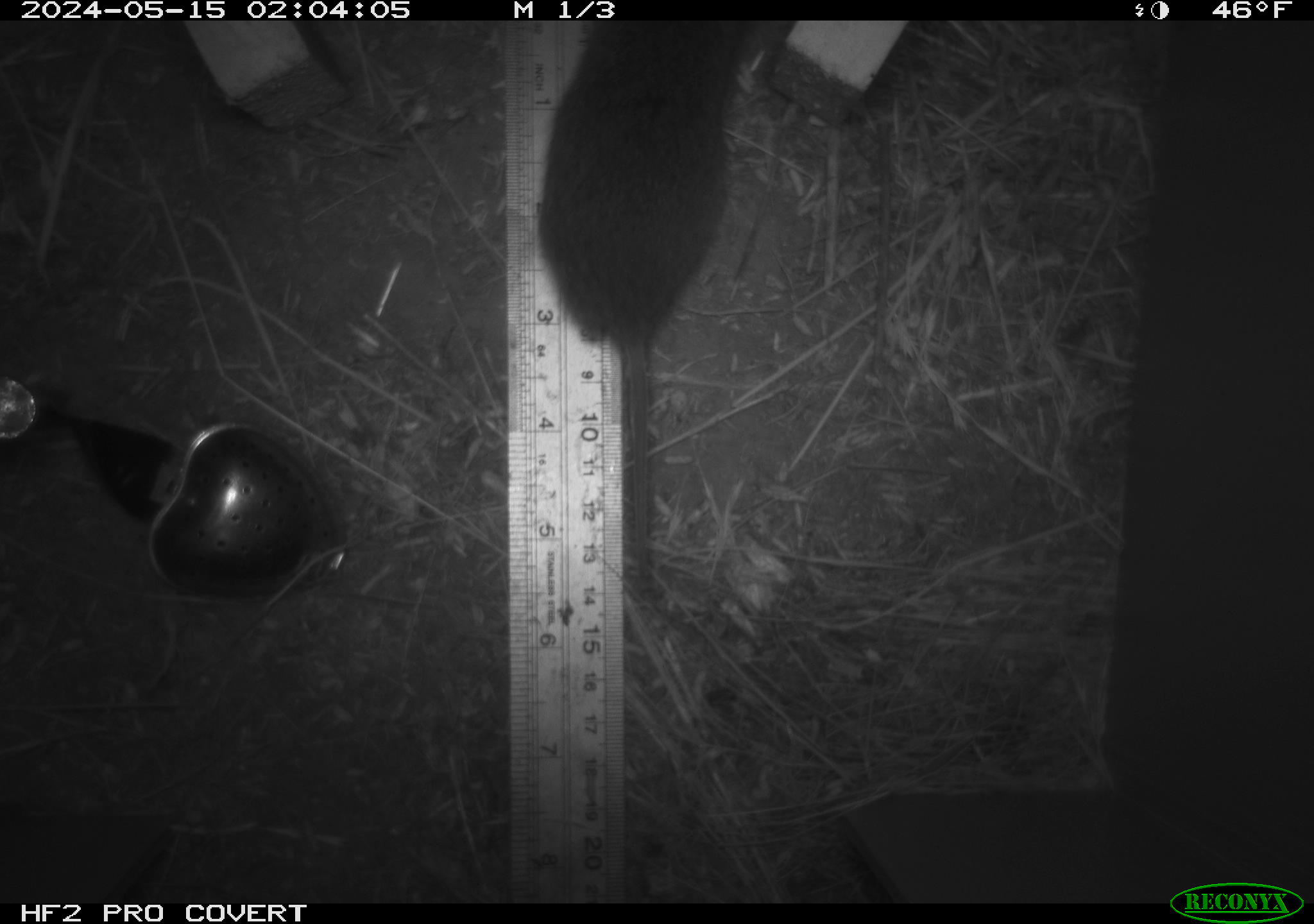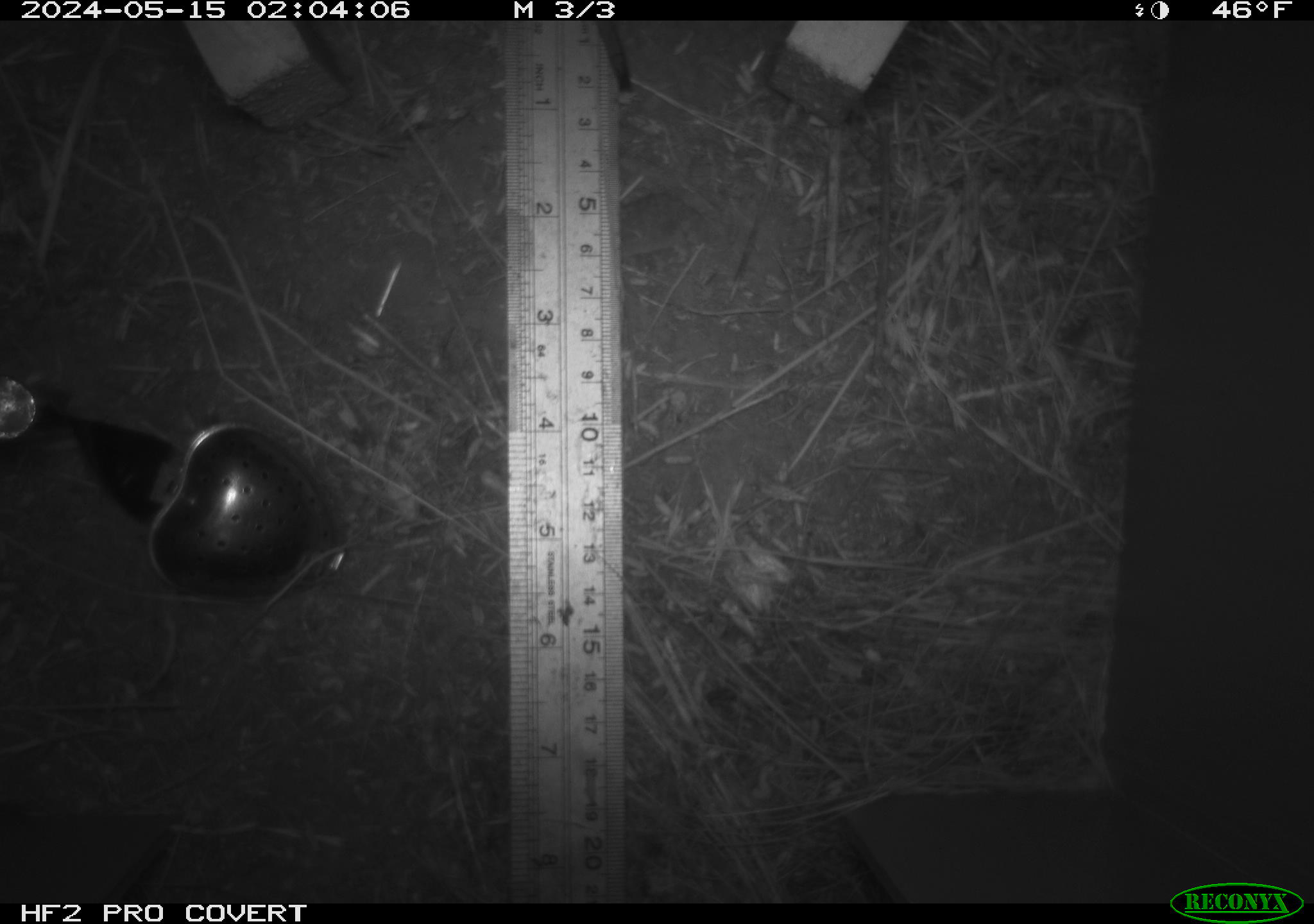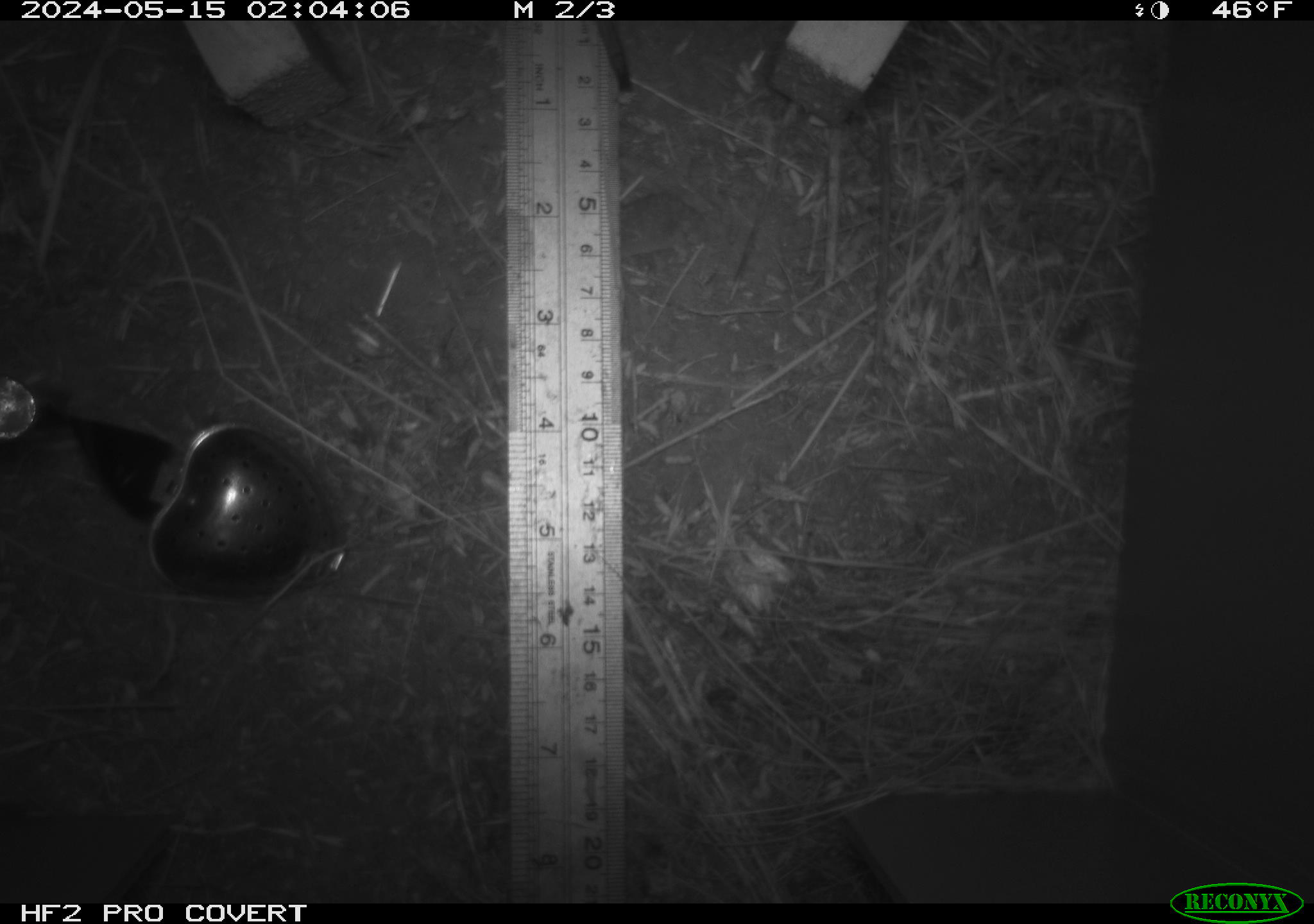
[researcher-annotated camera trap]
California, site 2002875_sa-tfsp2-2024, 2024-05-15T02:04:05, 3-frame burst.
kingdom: Animalia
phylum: Chordata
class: Mammalia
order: Rodentia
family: Cricetidae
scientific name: Arvicolinae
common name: voles, lemmings, and muskrats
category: arvicolinae subfamily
Arvicolinae subfamily (voles, lemmings, and muskrats) (Arvicolinae).